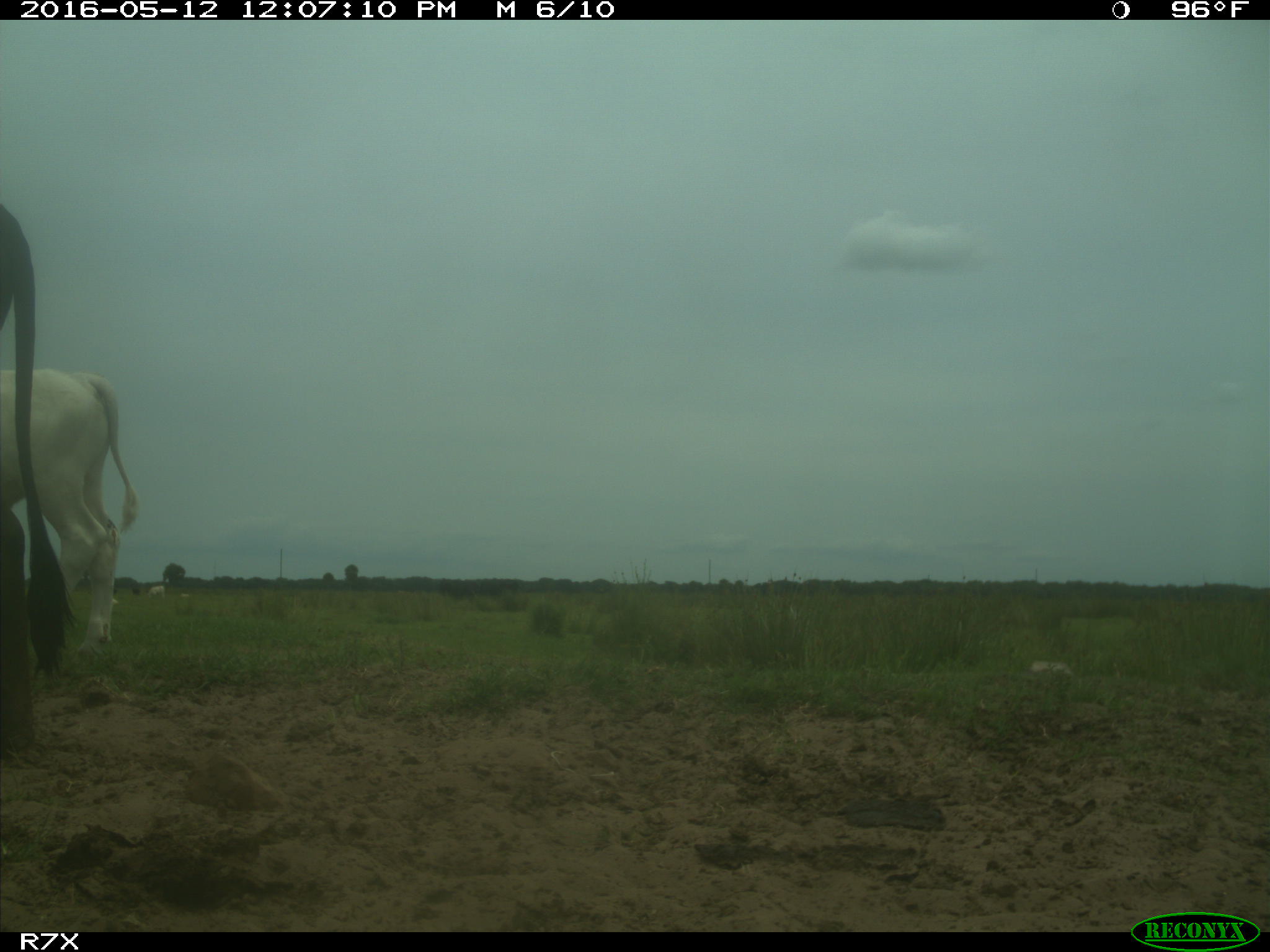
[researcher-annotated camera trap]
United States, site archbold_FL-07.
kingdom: Animalia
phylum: Chordata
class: Mammalia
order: Artiodactyla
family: Bovidae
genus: Bos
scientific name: Bos taurus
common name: domestic cow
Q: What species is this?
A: Bos taurus (domestic cow).